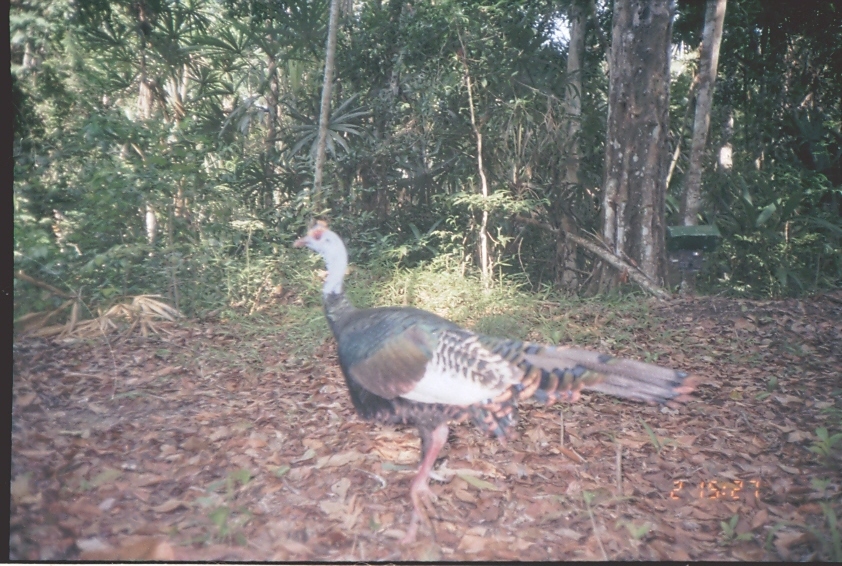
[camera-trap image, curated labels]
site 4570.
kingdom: Animalia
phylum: Chordata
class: Aves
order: Galliformes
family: Phasianidae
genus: Meleagris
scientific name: Meleagris ocellata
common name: ocellated turkey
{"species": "Meleagris ocellata (ocellated turkey)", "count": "1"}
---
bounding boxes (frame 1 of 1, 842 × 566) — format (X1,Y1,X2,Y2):
meleagris ocellata: (292,217,725,546)